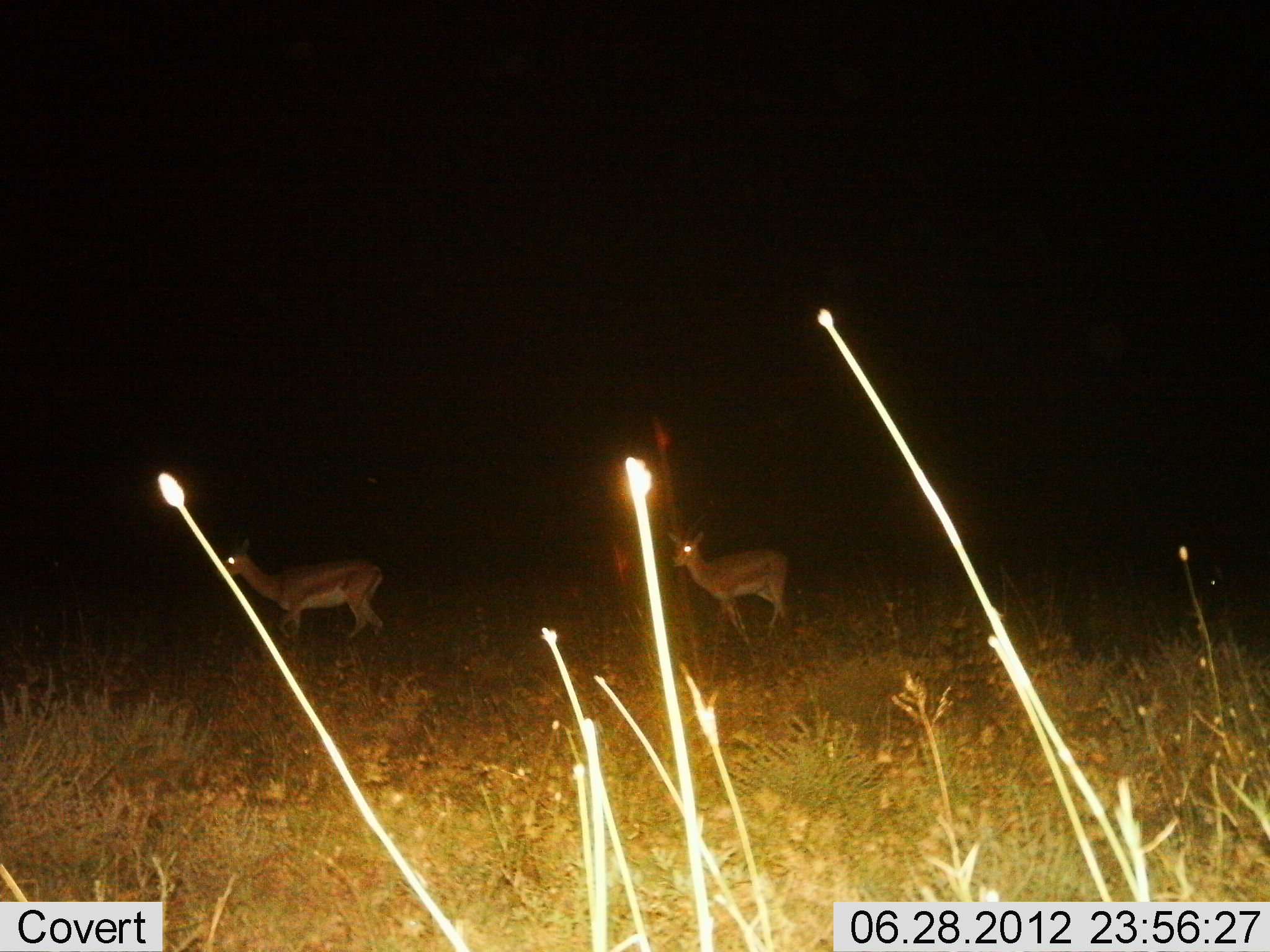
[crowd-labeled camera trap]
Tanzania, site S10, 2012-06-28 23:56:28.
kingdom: Animalia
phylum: Chordata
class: Mammalia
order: Artiodactyla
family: Bovidae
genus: Nanger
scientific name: Nanger granti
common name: grant's gazelle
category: gazellegrants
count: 2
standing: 10%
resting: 0%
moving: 100%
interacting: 0%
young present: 0%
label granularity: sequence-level